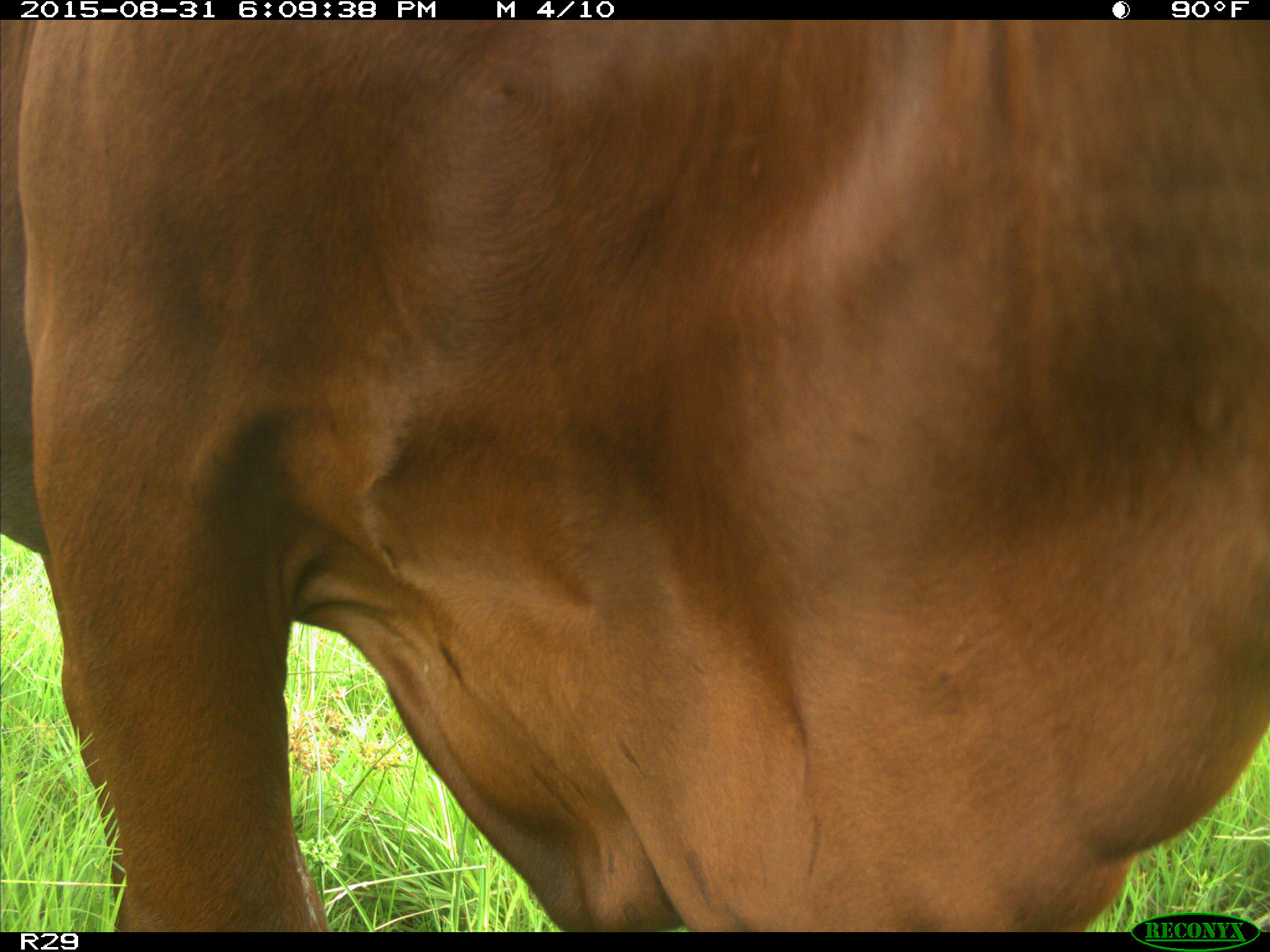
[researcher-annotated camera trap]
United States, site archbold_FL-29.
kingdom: Animalia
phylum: Chordata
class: Mammalia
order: Artiodactyla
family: Bovidae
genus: Bos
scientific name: Bos taurus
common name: domestic cow